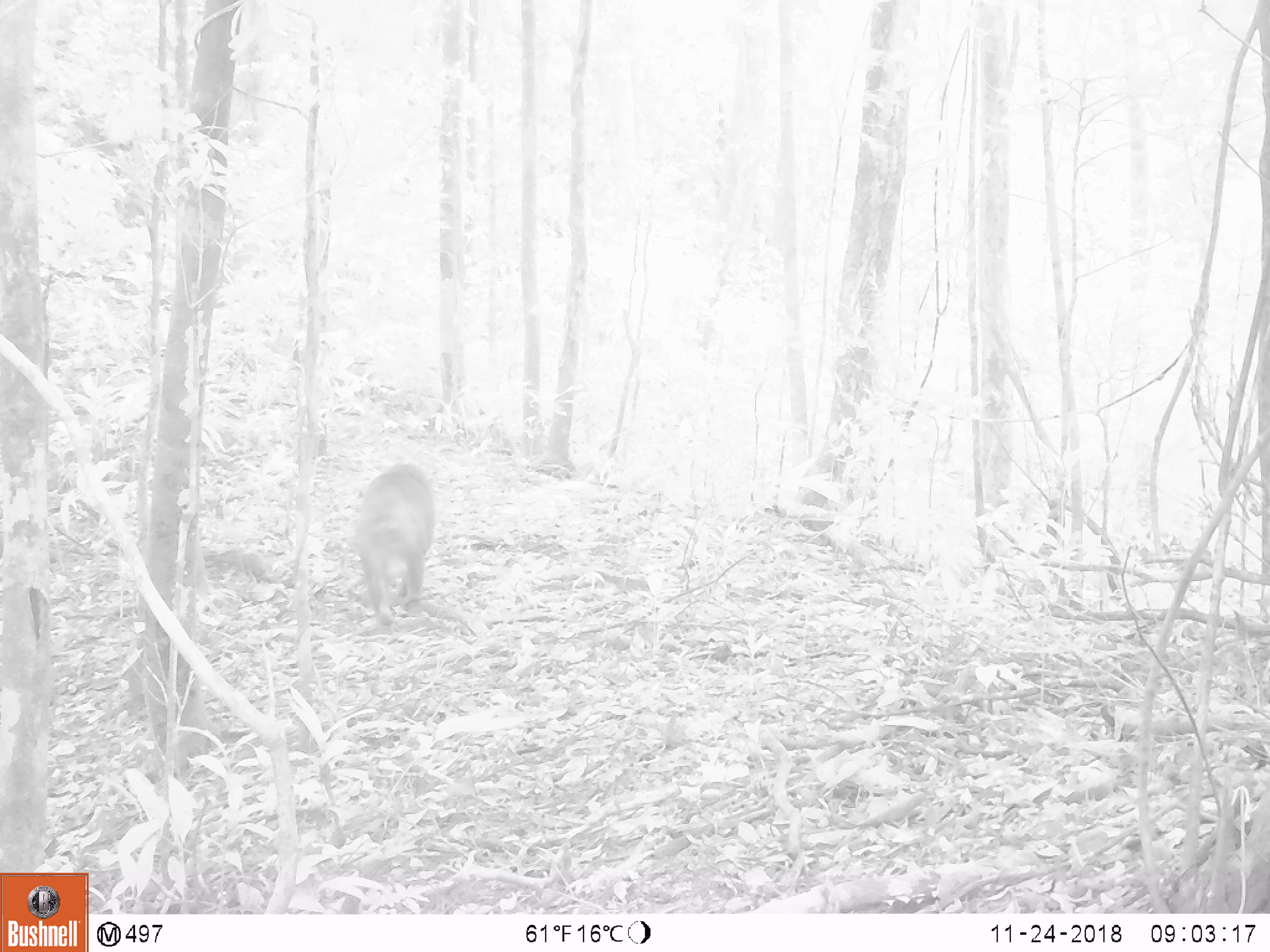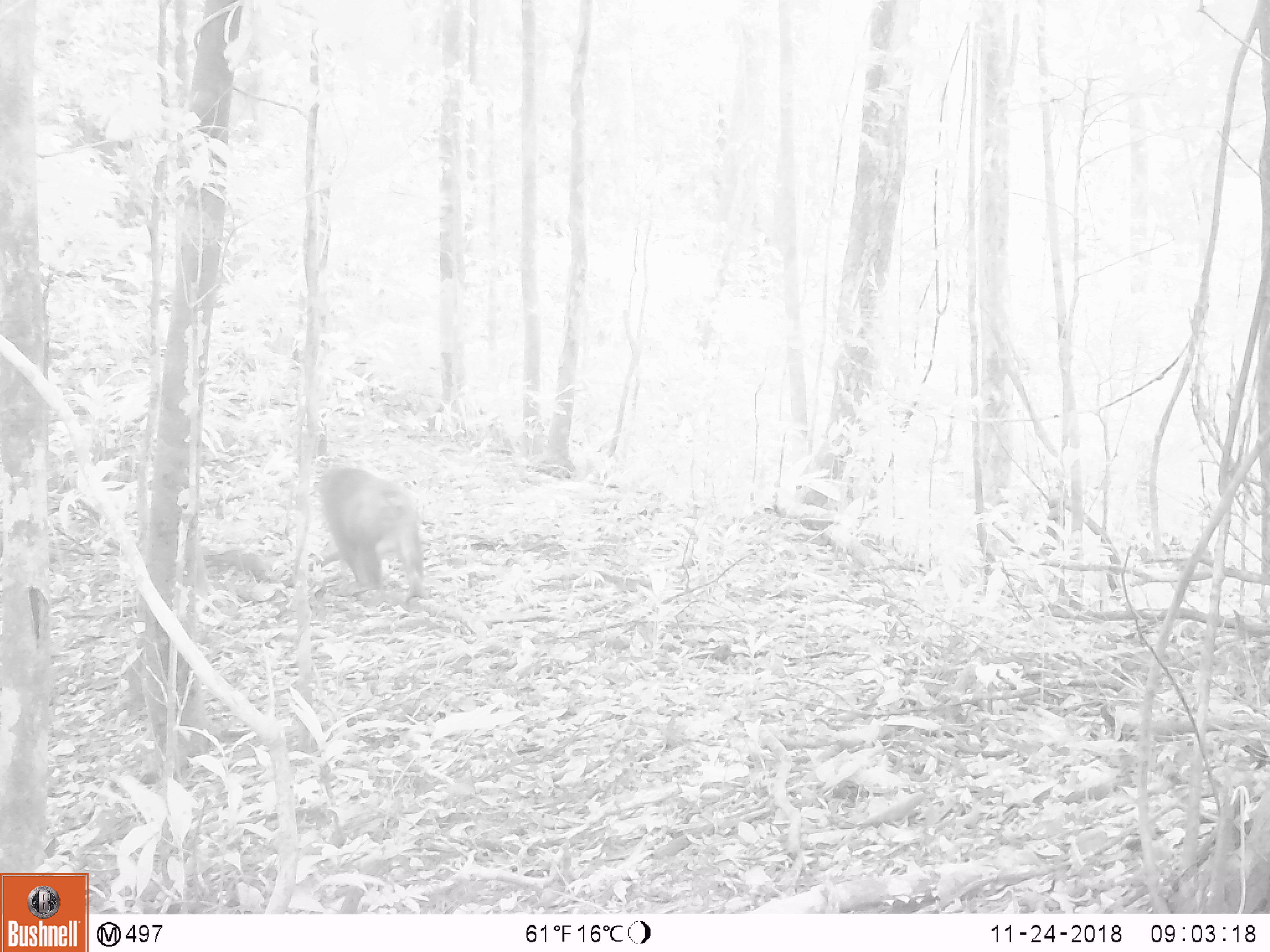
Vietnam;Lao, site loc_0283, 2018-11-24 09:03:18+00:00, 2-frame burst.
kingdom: Animalia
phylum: Chordata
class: Mammalia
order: Primates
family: Cercopithecidae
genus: Macaca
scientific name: Macaca arctoides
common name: stump-tailed macaque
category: stump tailed macaque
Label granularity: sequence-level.